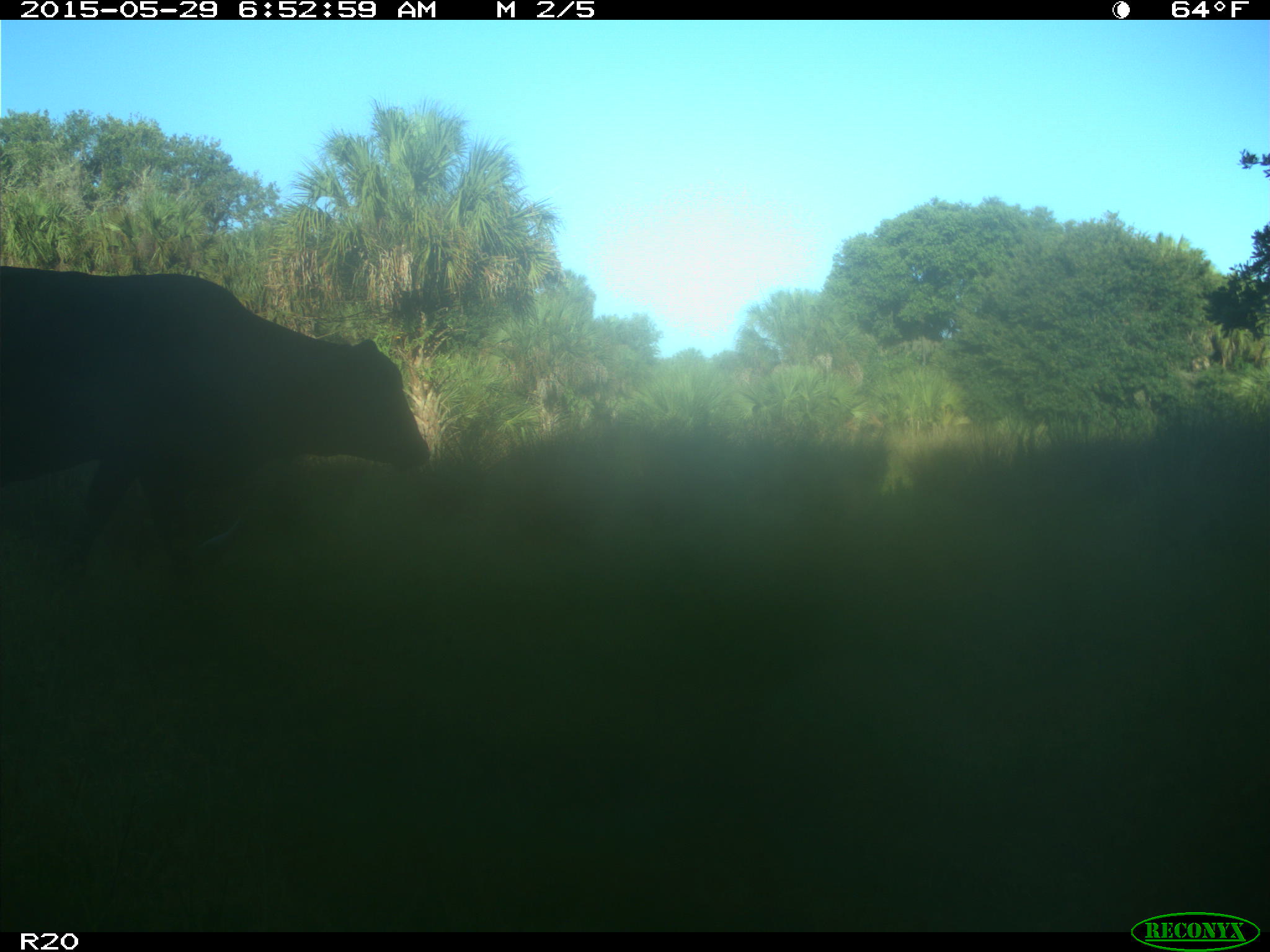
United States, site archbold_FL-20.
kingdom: Animalia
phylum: Chordata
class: Mammalia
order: Artiodactyla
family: Bovidae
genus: Bos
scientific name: Bos taurus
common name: domestic cow